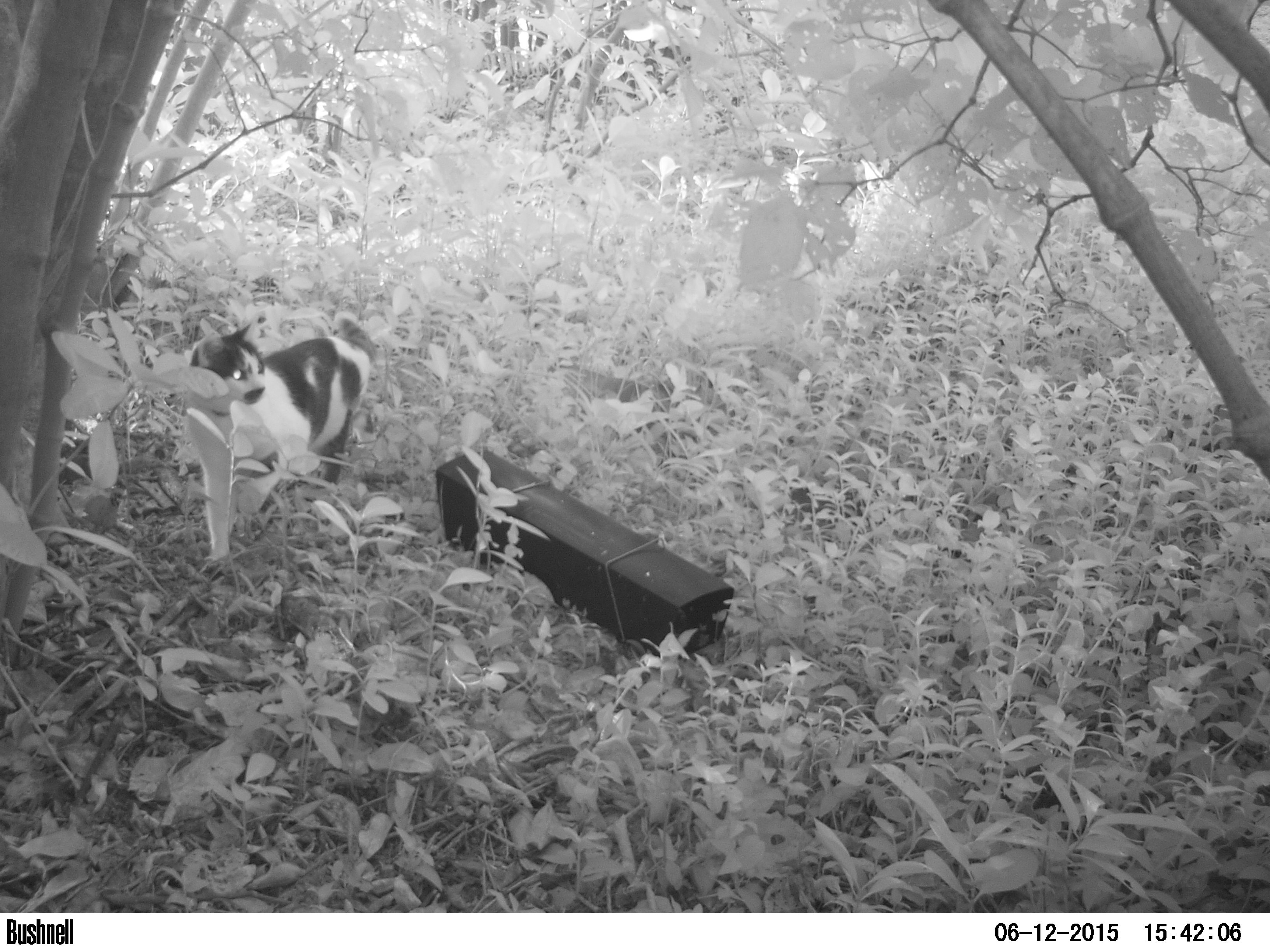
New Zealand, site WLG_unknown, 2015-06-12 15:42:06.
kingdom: Animalia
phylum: Chordata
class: Mammalia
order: Carnivora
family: Felidae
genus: Felis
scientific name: Felis catus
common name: domestic cat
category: cat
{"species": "cat (domestic cat) (Felis catus)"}